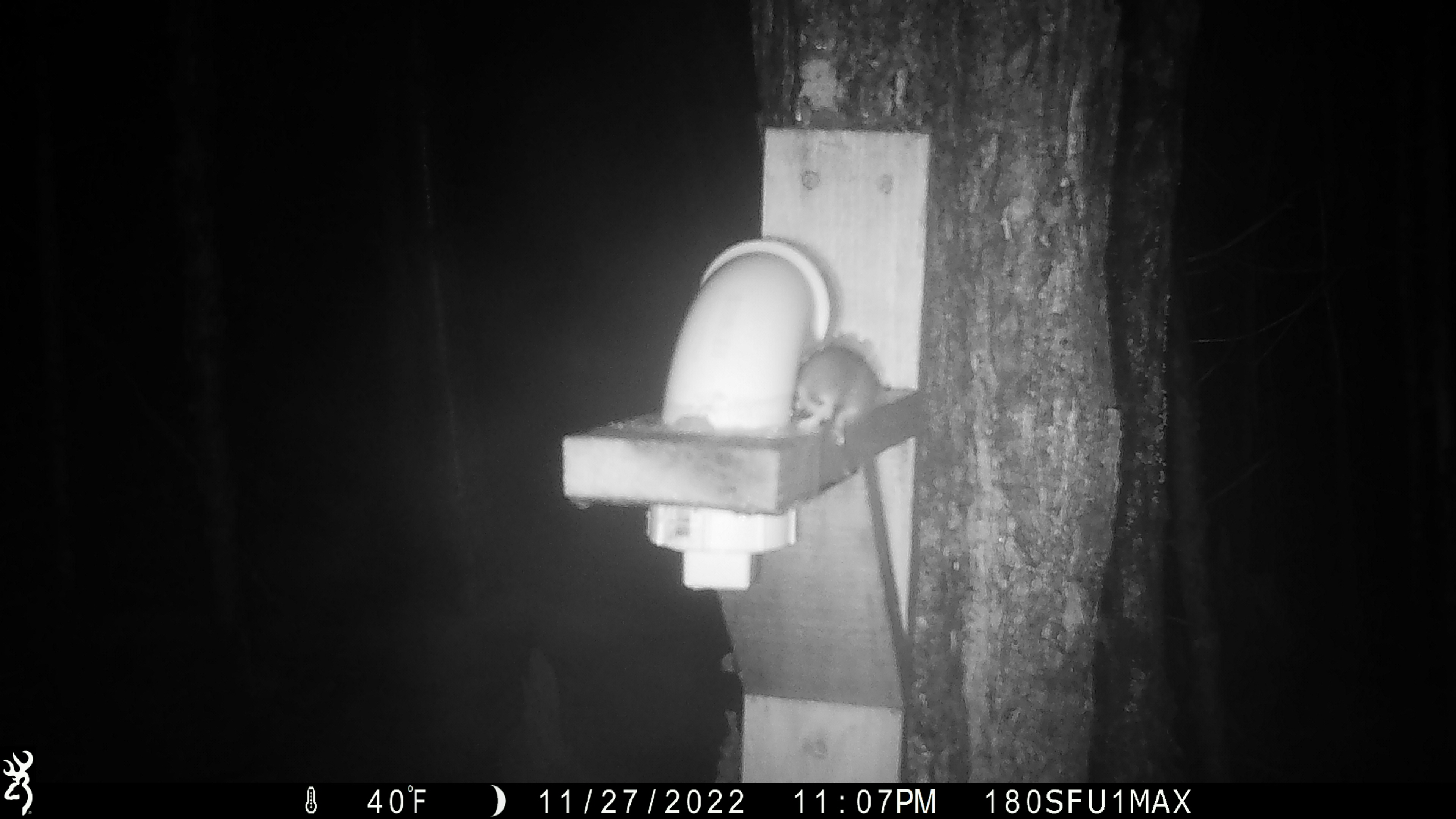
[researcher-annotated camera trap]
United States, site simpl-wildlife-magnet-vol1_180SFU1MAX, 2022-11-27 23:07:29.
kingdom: Animalia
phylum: Chordata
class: Mammalia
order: Rodentia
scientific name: Rodentia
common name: mouse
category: mouse sp.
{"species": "mouse sp. (mouse) (Rodentia)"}